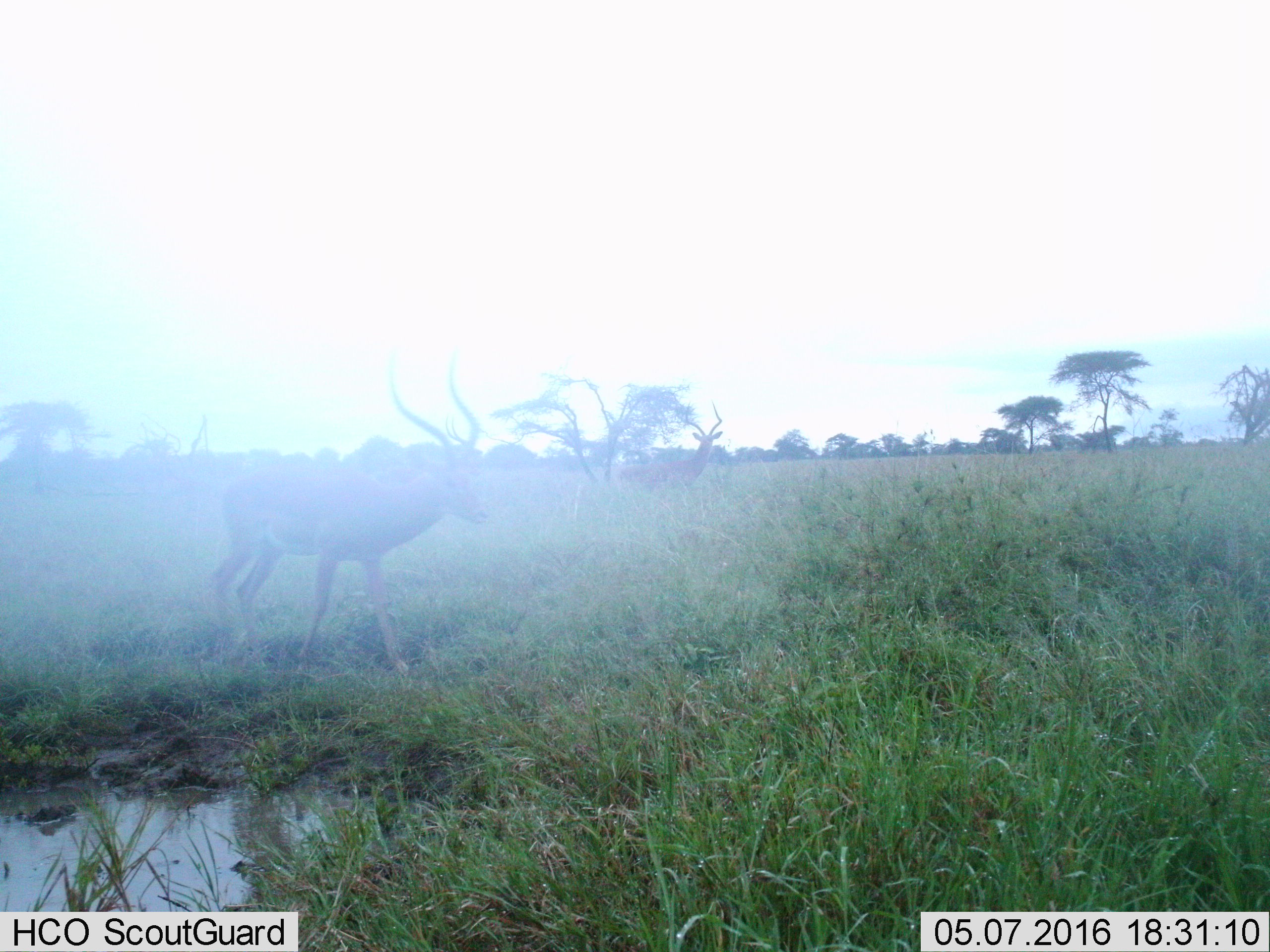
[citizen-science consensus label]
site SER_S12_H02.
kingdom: Animalia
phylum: Chordata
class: Mammalia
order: Artiodactyla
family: Bovidae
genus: Aepyceros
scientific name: Aepyceros melampus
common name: impala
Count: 2.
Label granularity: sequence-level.